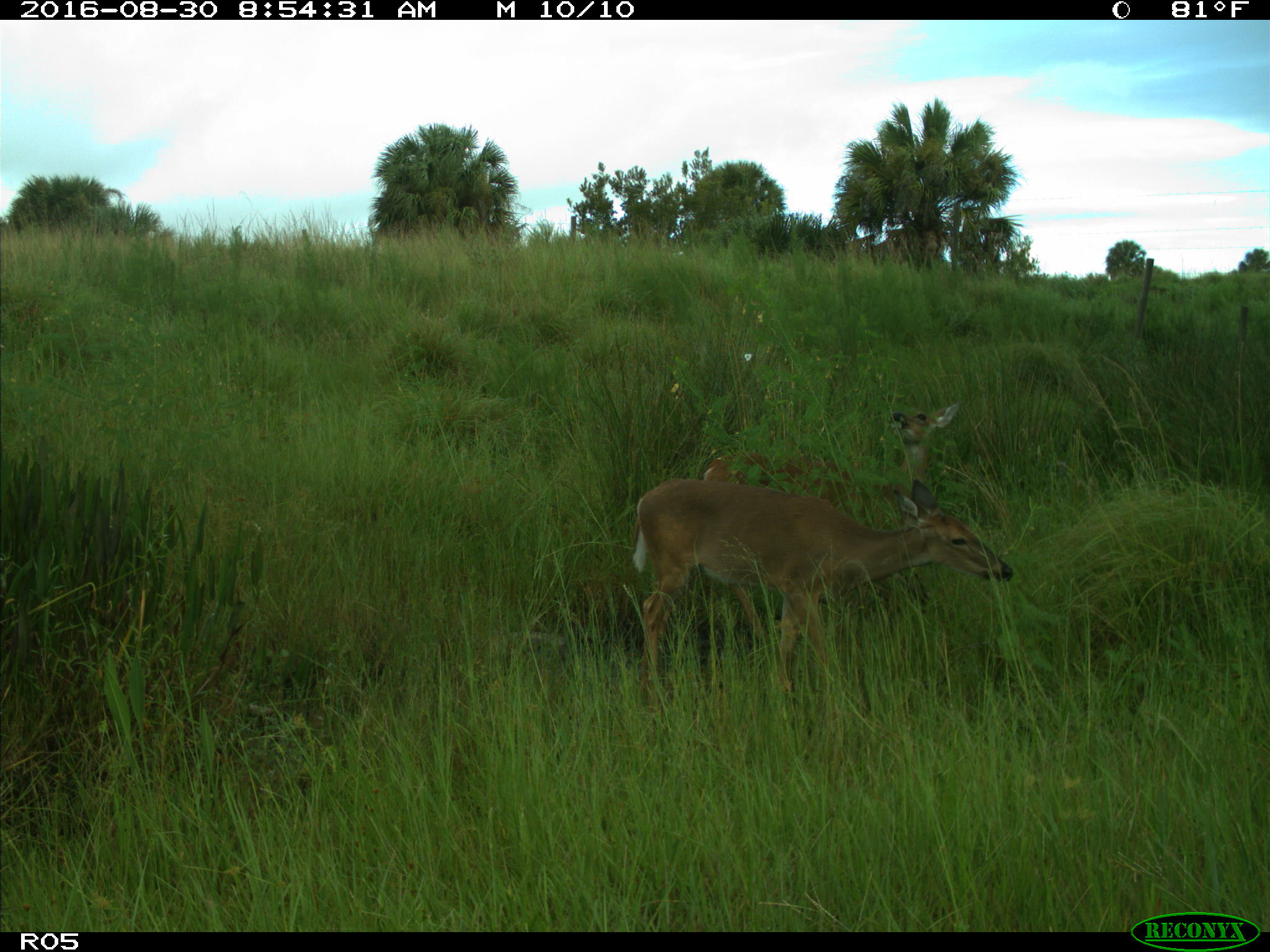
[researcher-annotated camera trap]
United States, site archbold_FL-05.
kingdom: Animalia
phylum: Chordata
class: Mammalia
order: Artiodactyla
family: Cervidae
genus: Odocoileus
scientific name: Odocoileus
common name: deer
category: unidentified deer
Unidentified deer (deer) (Odocoileus).